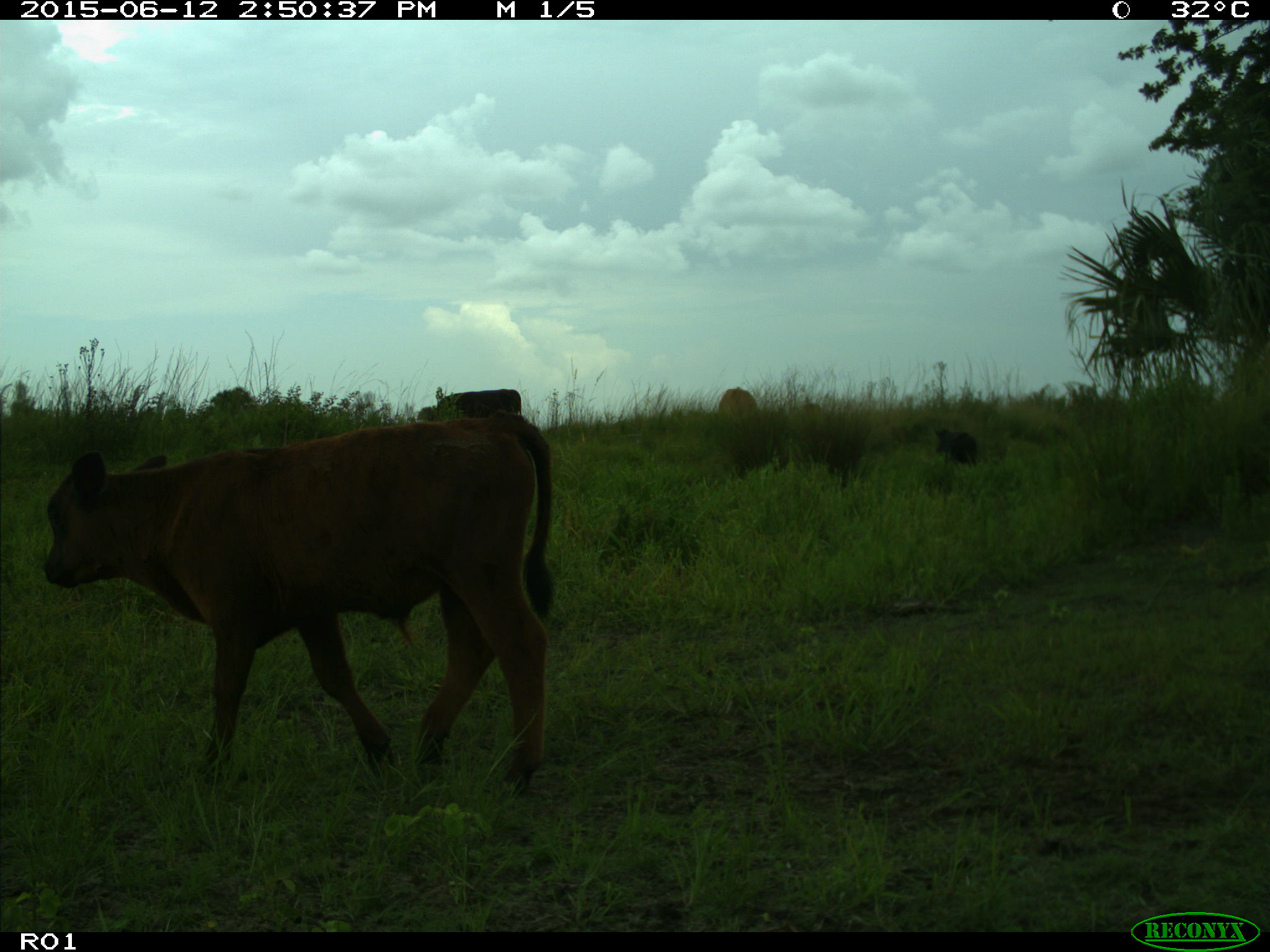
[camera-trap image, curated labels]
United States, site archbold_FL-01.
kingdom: Animalia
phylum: Chordata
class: Mammalia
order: Artiodactyla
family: Bovidae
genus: Bos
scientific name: Bos taurus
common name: domestic cow